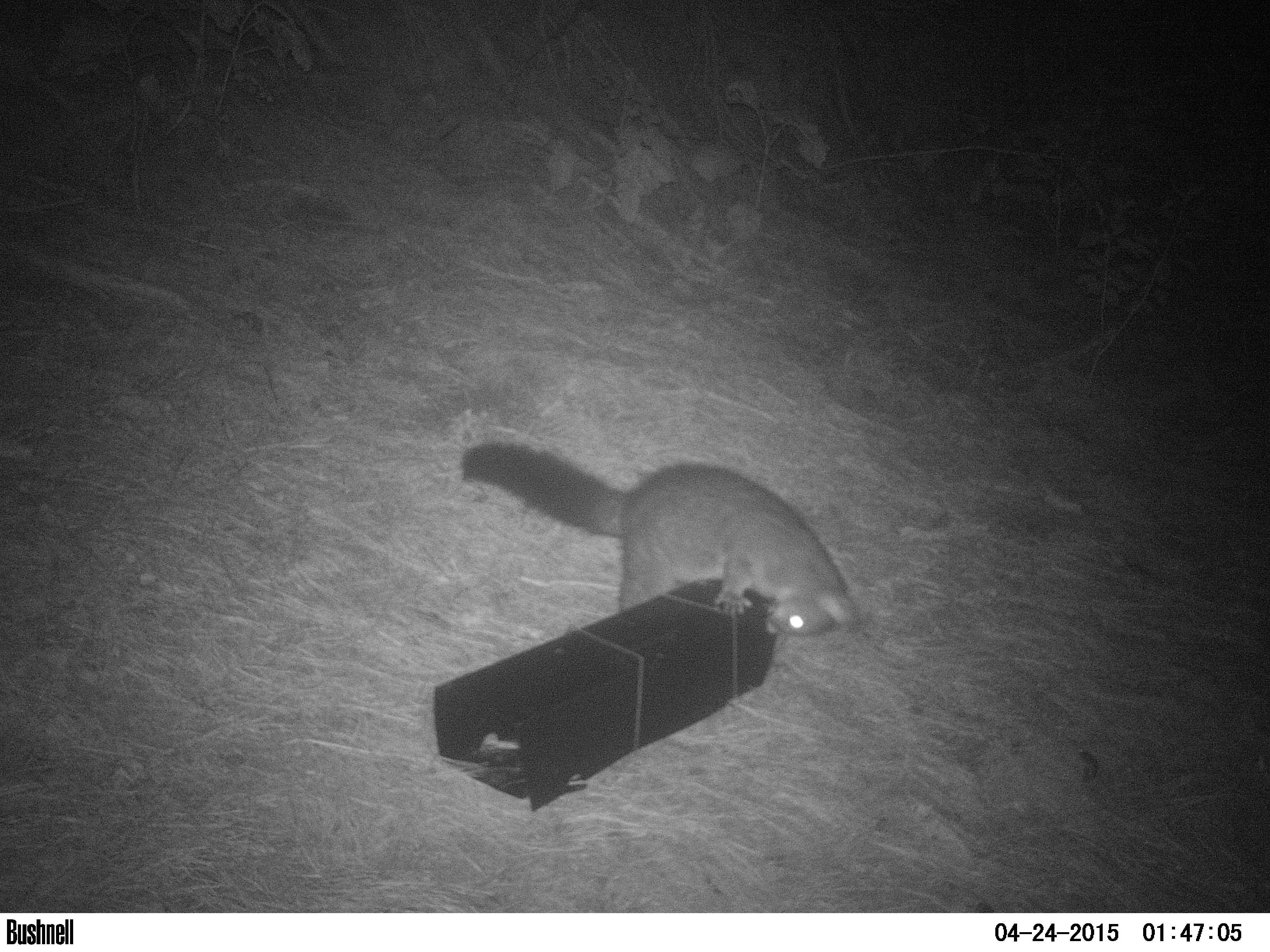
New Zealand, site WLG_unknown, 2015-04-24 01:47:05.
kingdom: Animalia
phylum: Chordata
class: Mammalia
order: Diprotodontia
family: Phalangeridae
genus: Trichosurus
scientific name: Trichosurus vulpecula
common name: common brushtail possum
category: possum